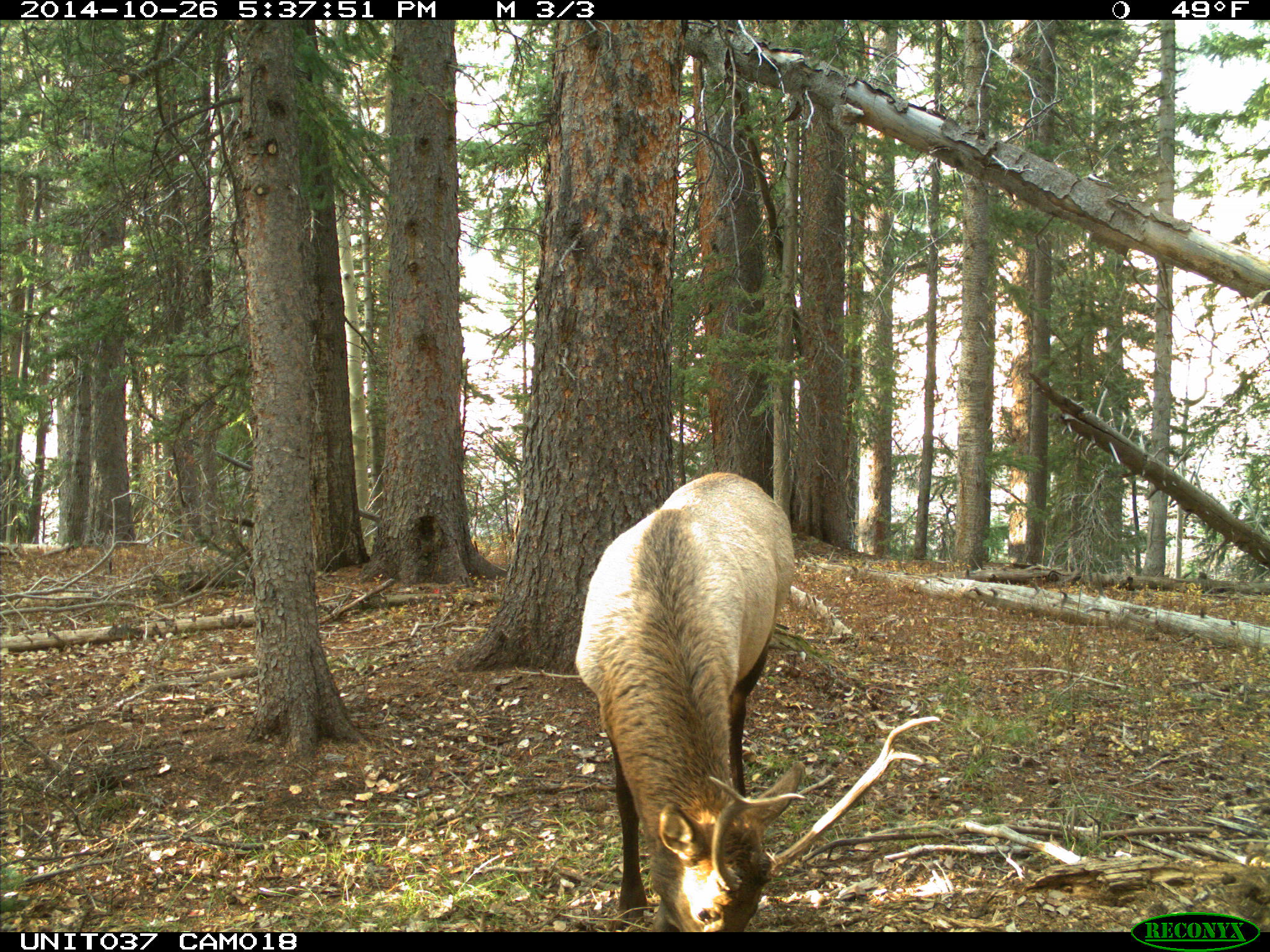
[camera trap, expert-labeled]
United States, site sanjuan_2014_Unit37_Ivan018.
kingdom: Animalia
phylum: Chordata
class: Mammalia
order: Artiodactyla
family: Cervidae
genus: Cervus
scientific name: Cervus elaphus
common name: red deer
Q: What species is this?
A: Cervus elaphus (red deer).